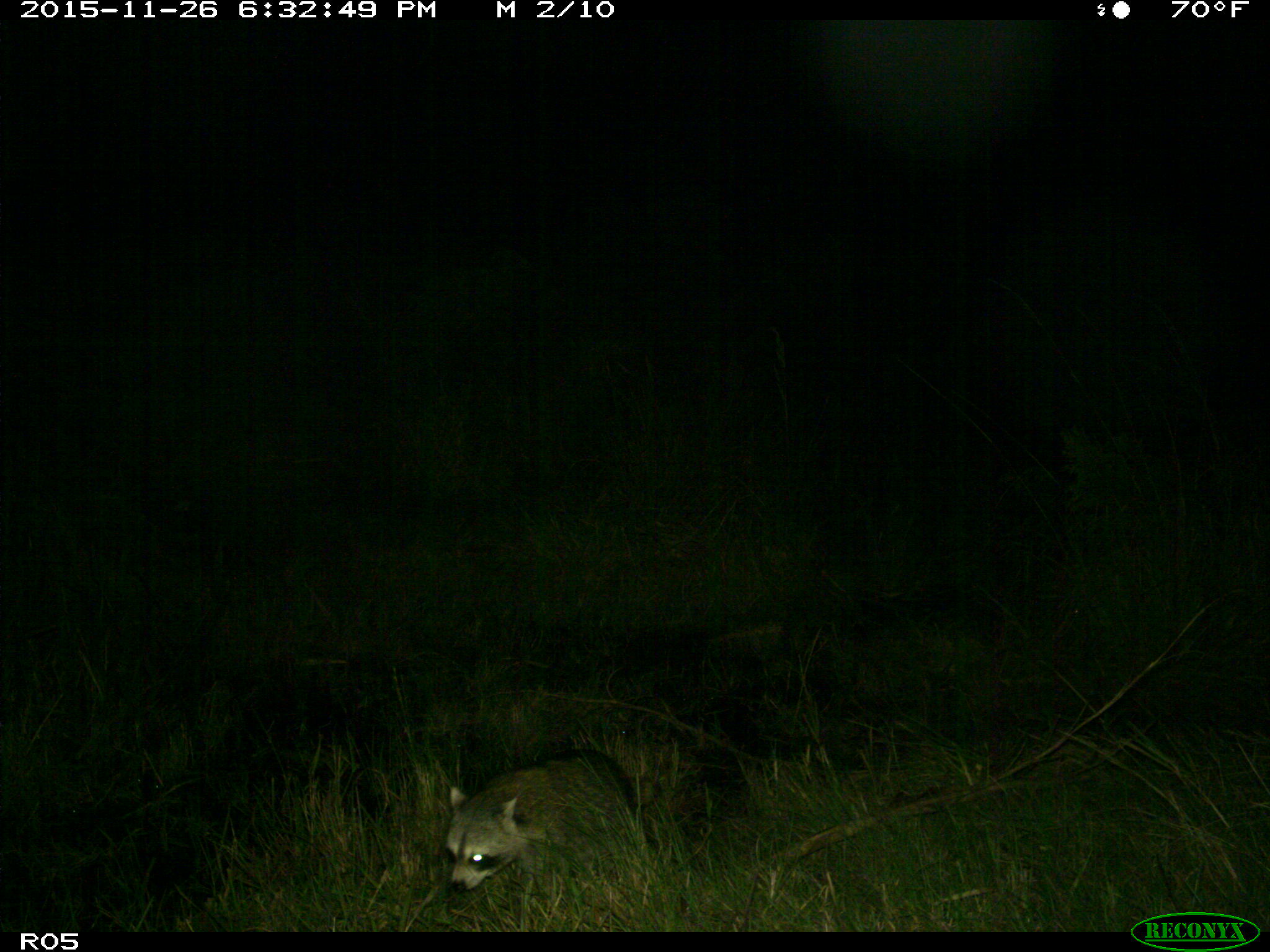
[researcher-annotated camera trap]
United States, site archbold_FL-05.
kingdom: Animalia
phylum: Chordata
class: Mammalia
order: Carnivora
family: Procyonidae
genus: Procyon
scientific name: Procyon lotor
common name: common raccoon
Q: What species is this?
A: Procyon lotor (common raccoon).